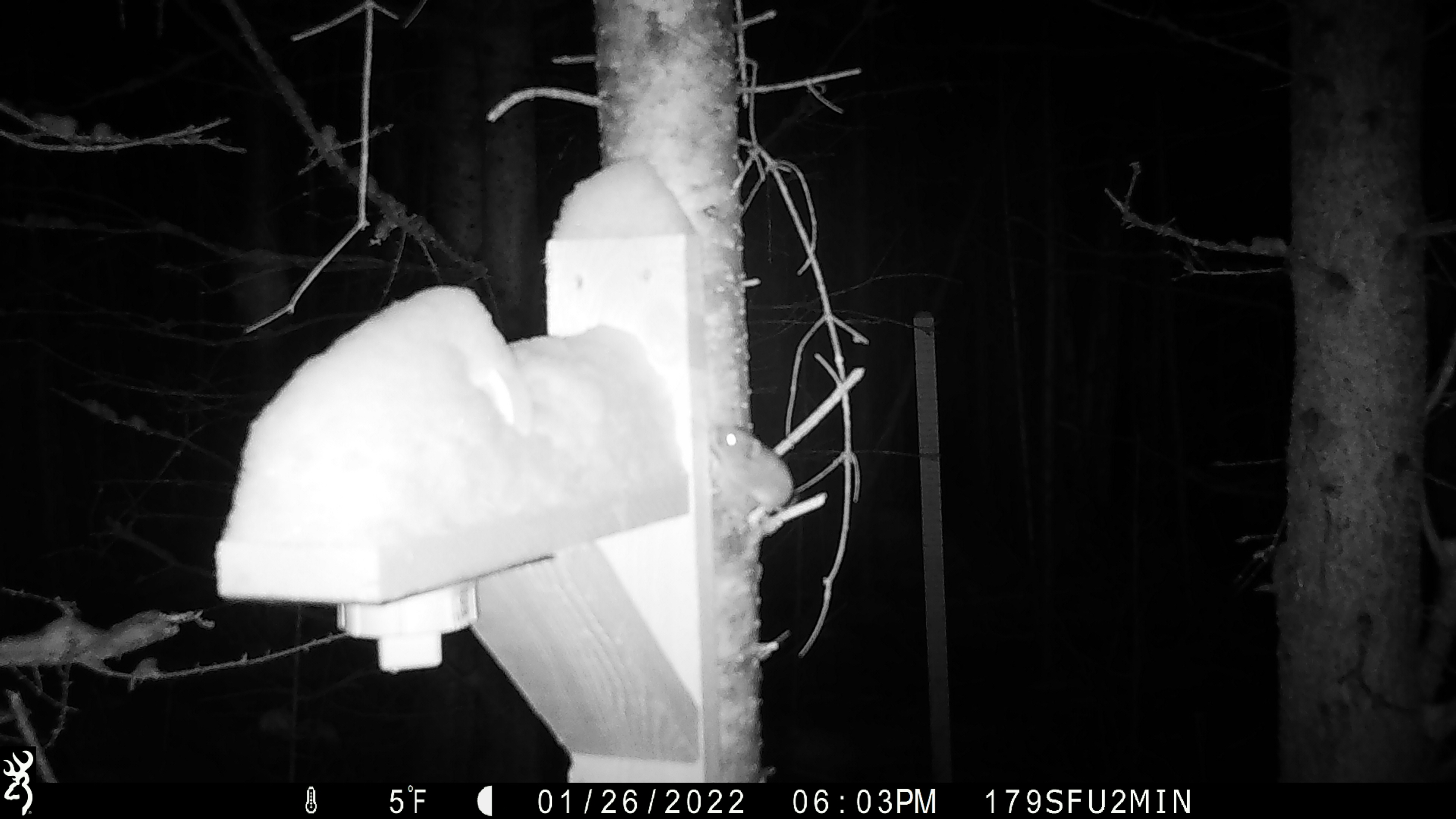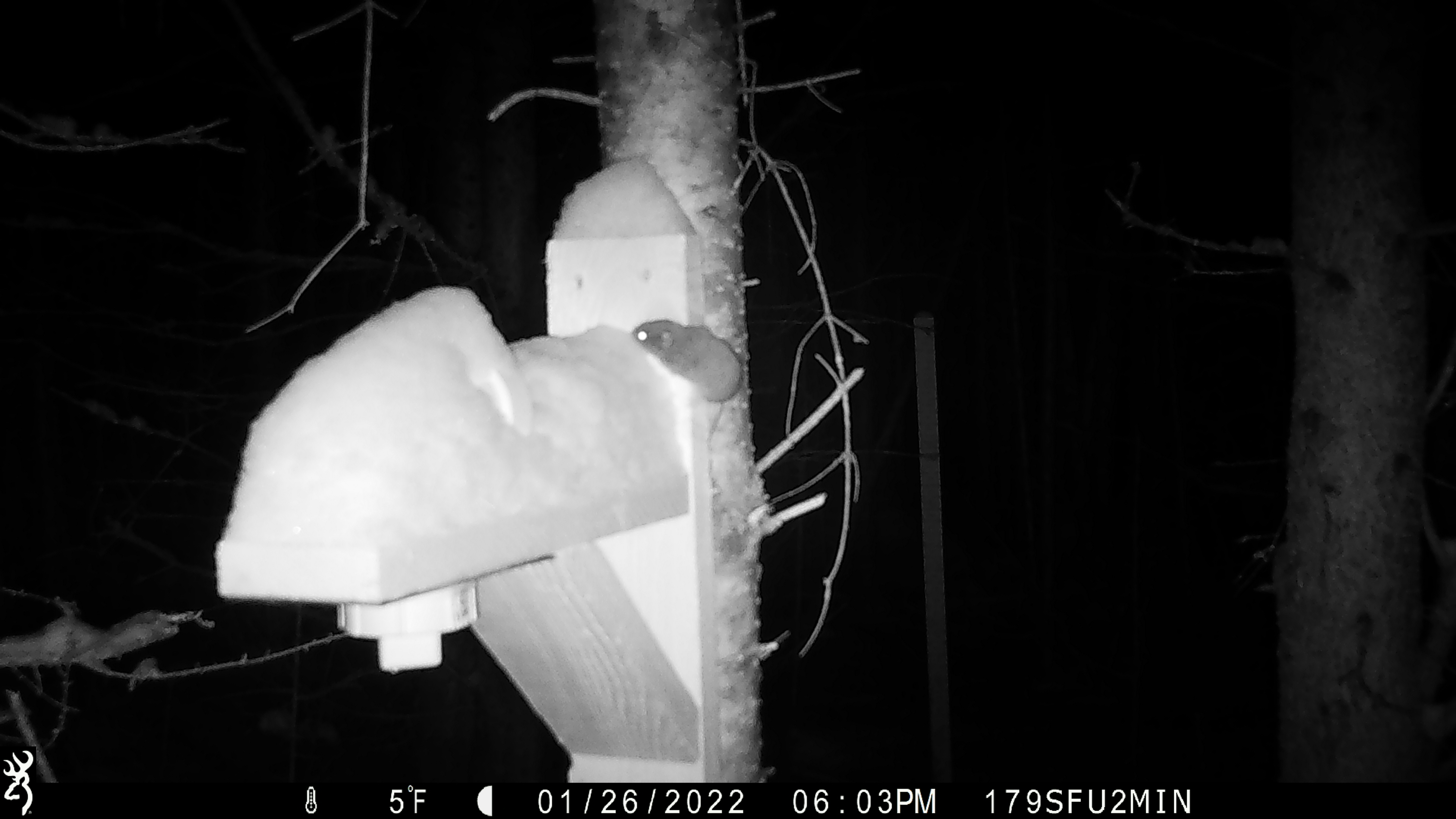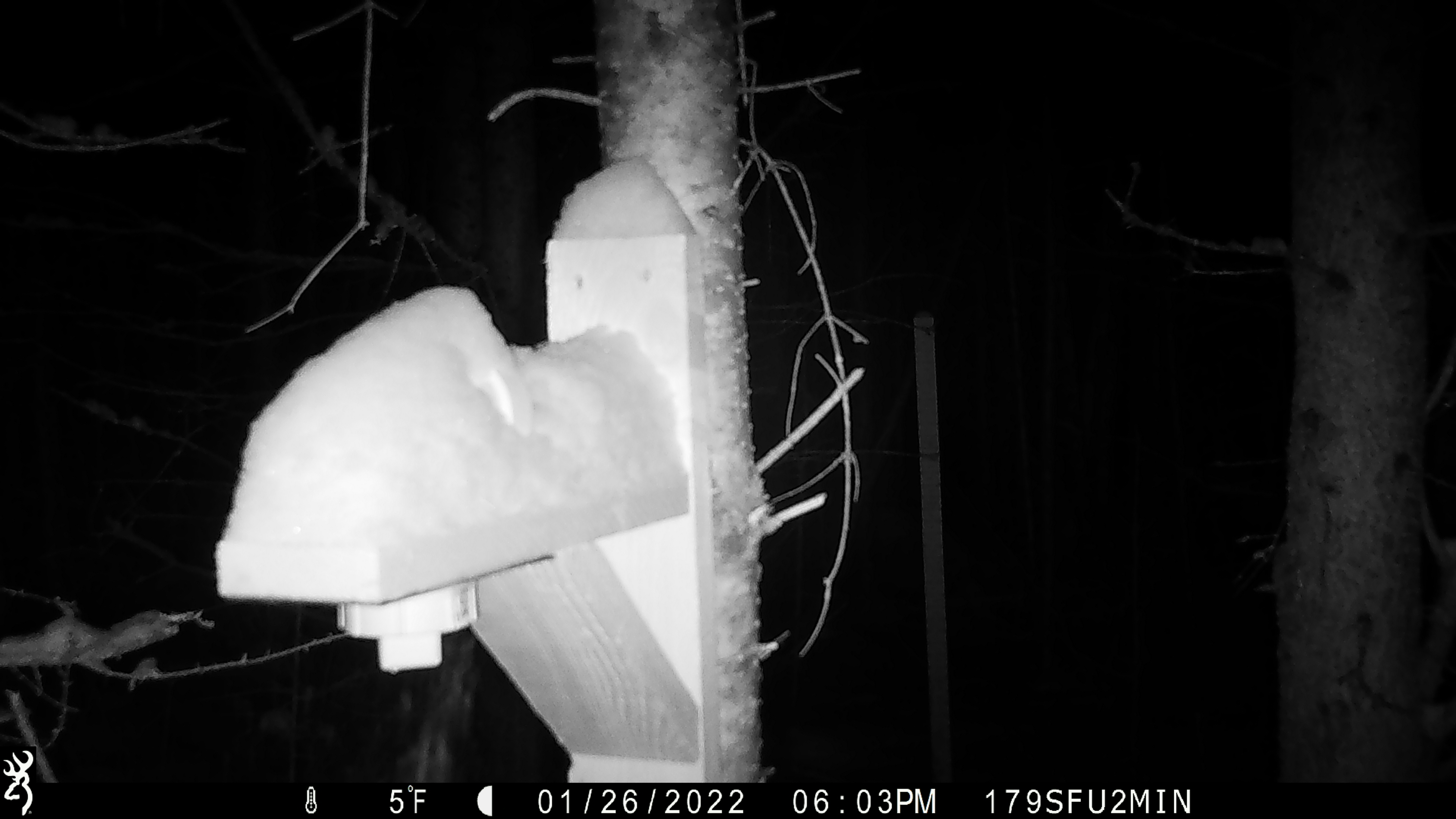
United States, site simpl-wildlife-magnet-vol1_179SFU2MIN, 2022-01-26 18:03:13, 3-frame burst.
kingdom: Animalia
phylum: Chordata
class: Mammalia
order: Rodentia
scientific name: Rodentia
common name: mouse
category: mouse sp.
Mouse sp. (mouse) (Rodentia).